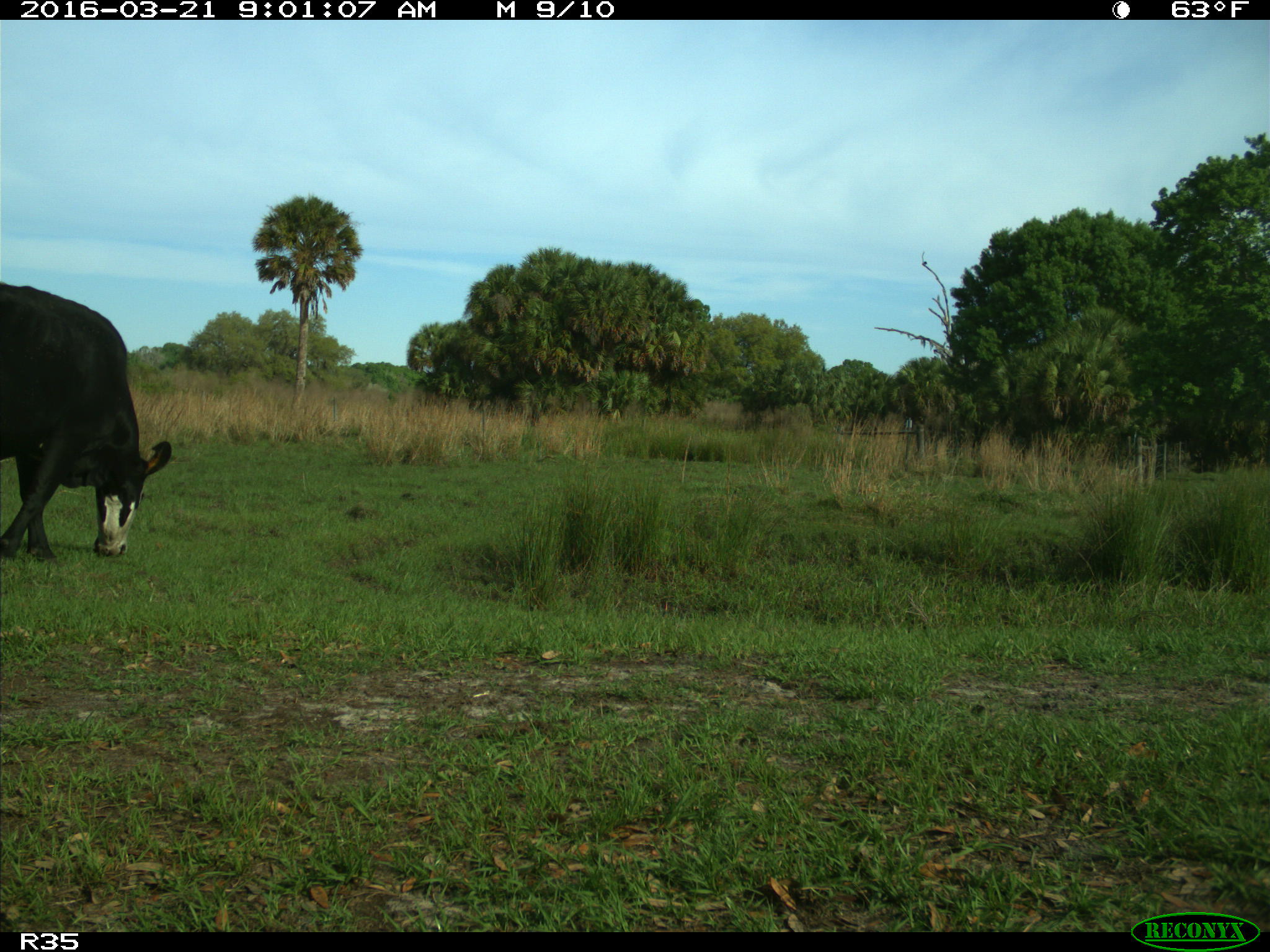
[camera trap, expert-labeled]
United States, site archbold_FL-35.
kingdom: Animalia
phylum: Chordata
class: Mammalia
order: Artiodactyla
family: Bovidae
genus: Bos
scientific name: Bos taurus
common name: domestic cow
Bos taurus (domestic cow).